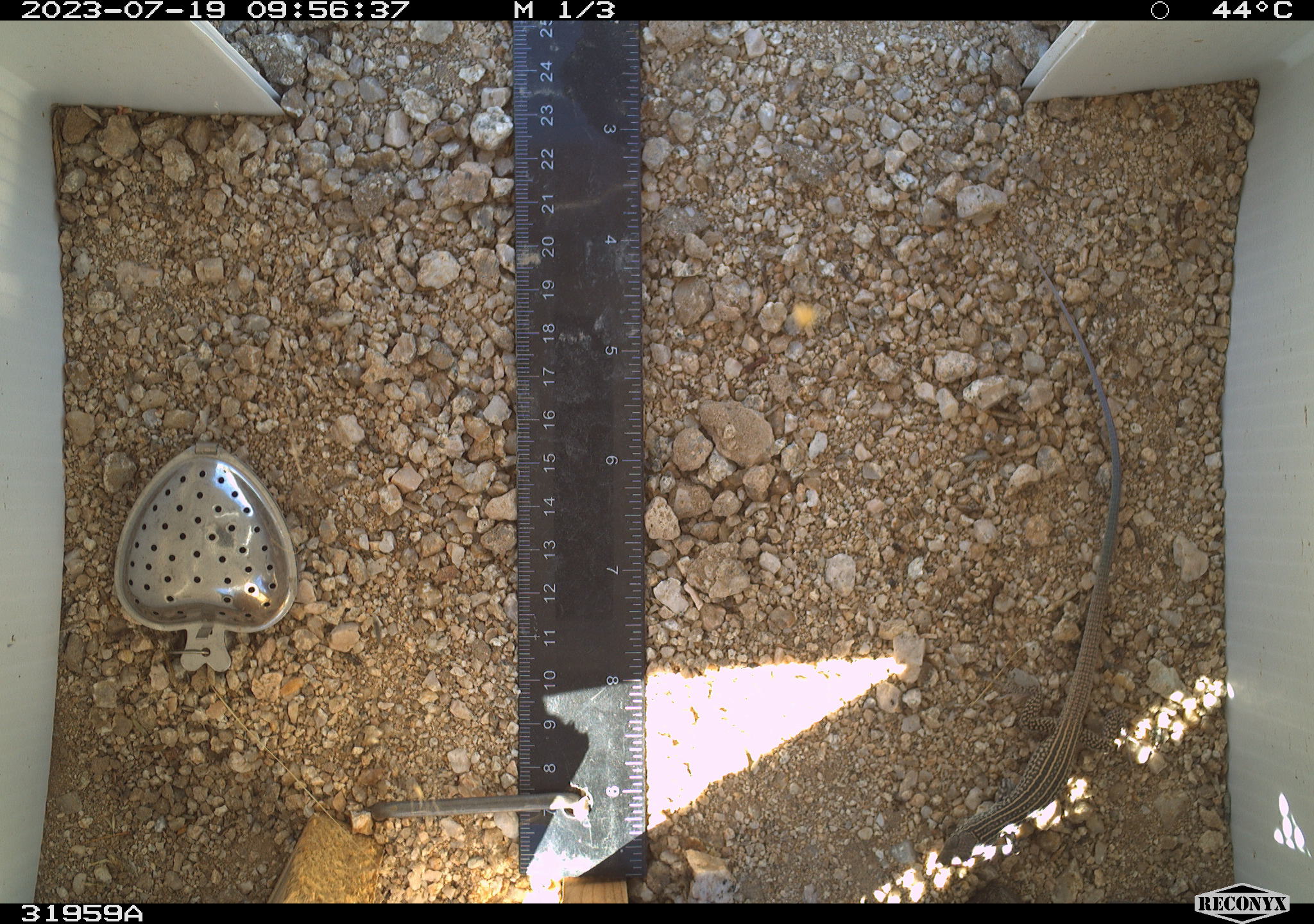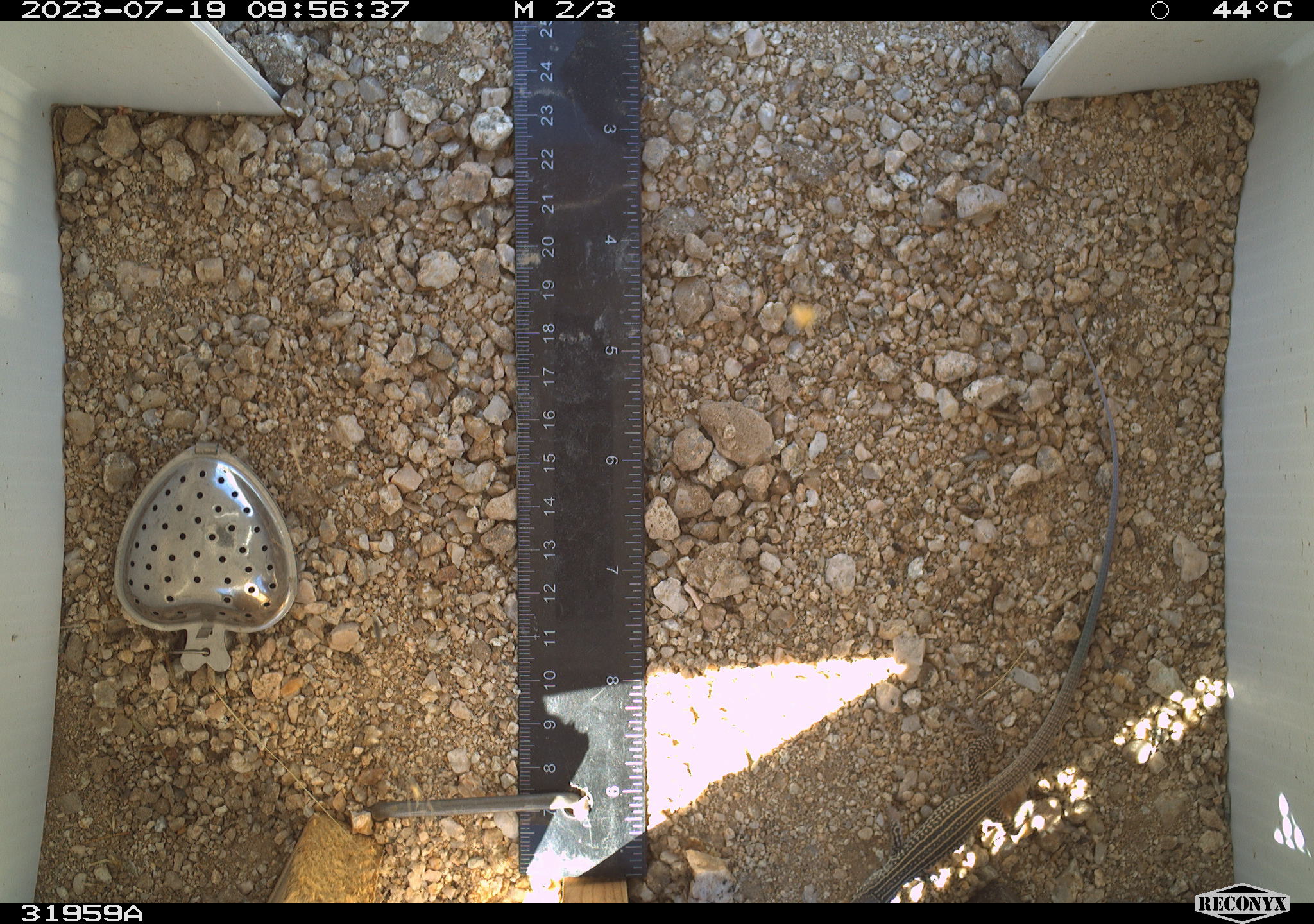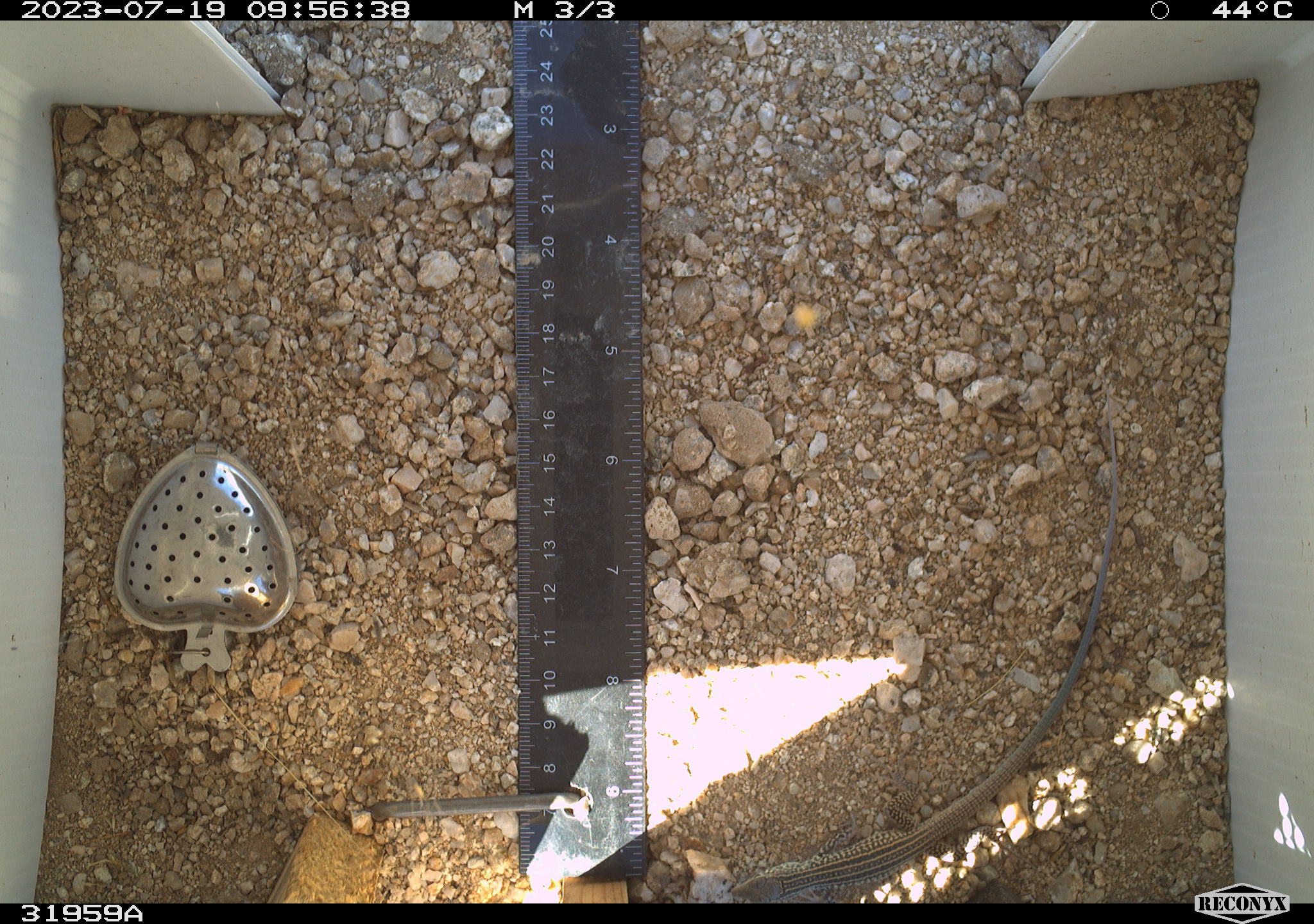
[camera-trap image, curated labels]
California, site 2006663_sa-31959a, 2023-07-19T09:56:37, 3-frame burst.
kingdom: Animalia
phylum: Chordata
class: Reptilia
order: Squamata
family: Teiidae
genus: Aspidoscelis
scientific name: Aspidoscelis tigris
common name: western whiptail